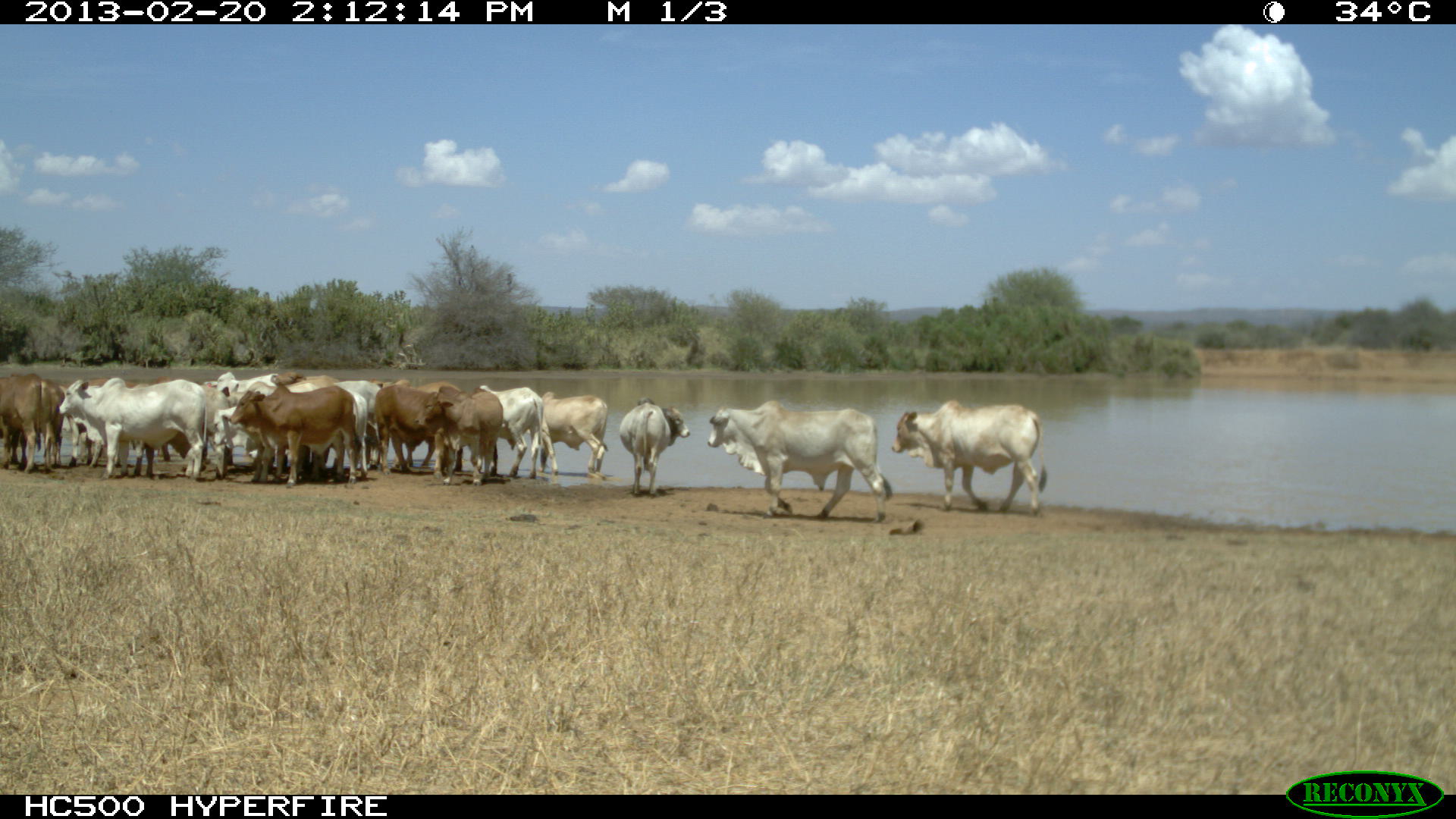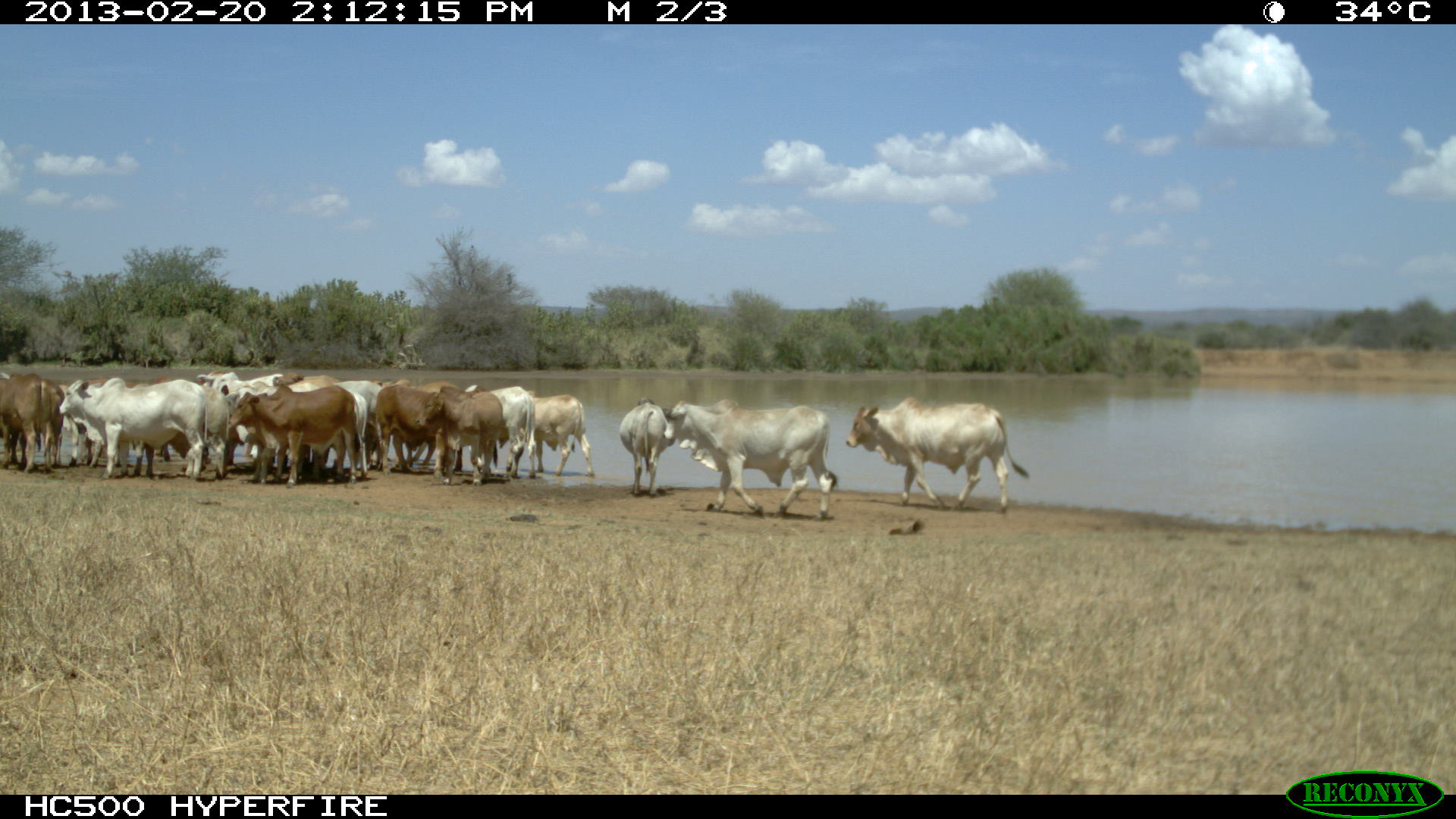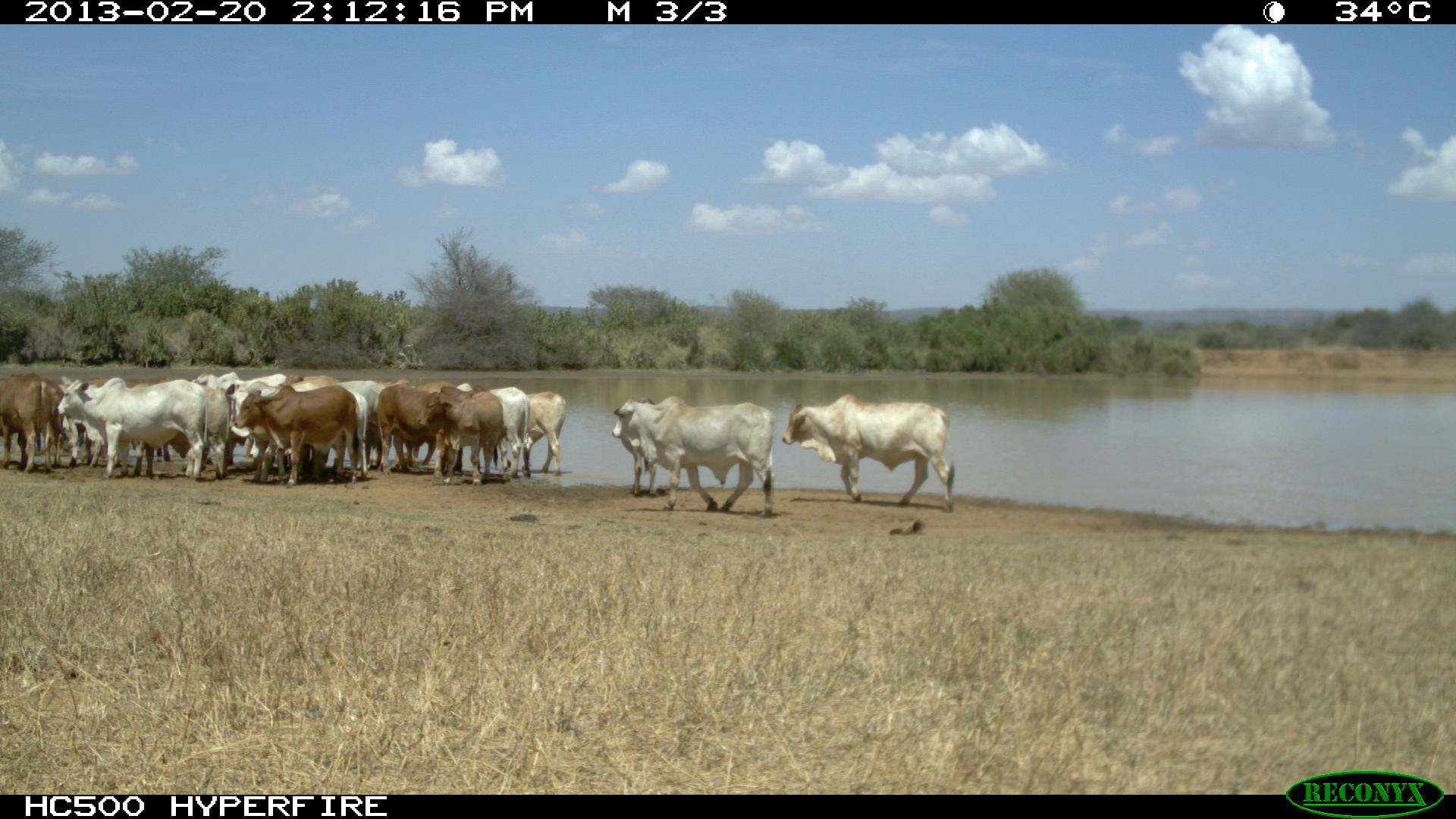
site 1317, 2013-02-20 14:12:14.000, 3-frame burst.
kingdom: Animalia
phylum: Chordata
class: Mammalia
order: Artiodactyla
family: Bovidae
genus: Bos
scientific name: Bos taurus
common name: domestic cattle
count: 16